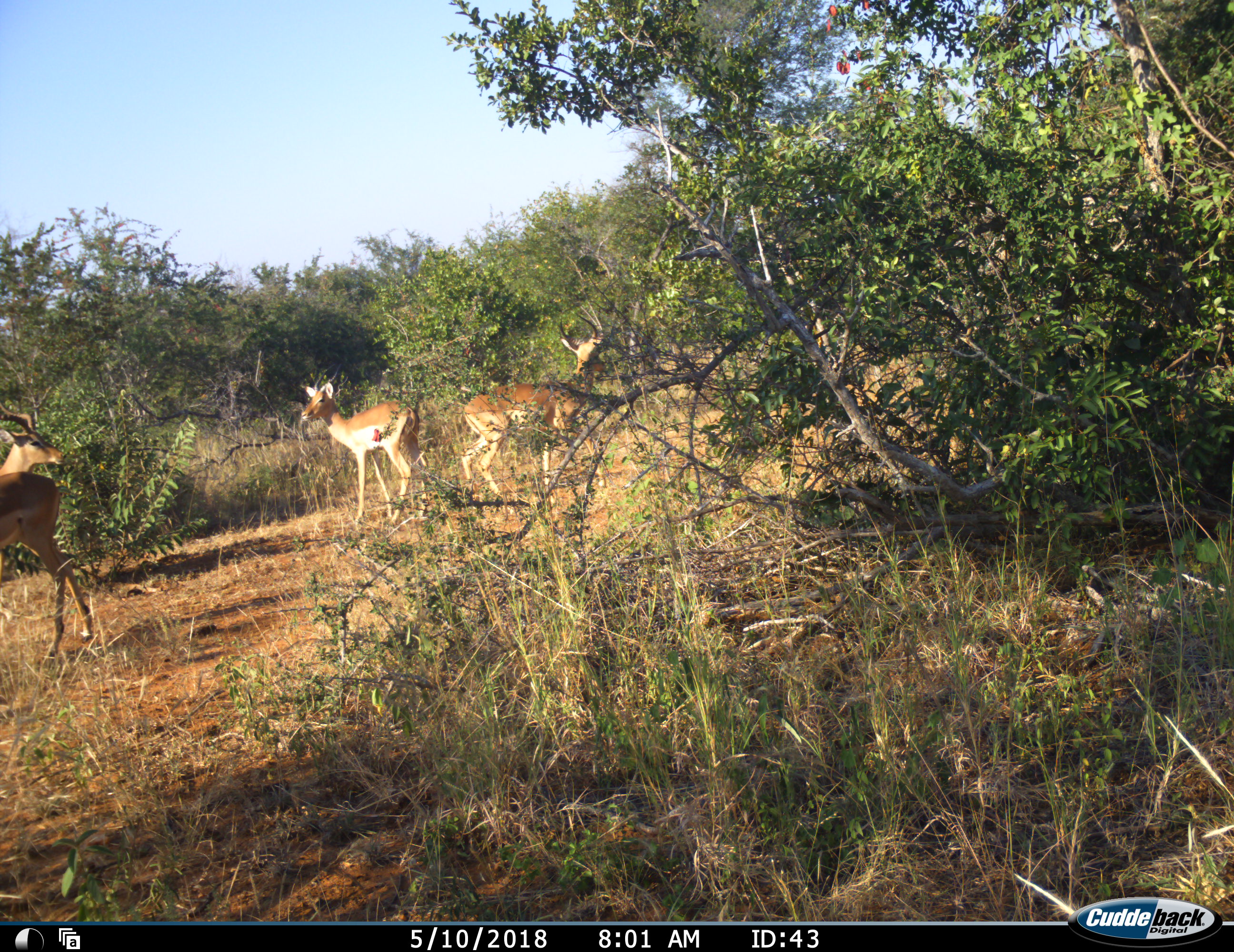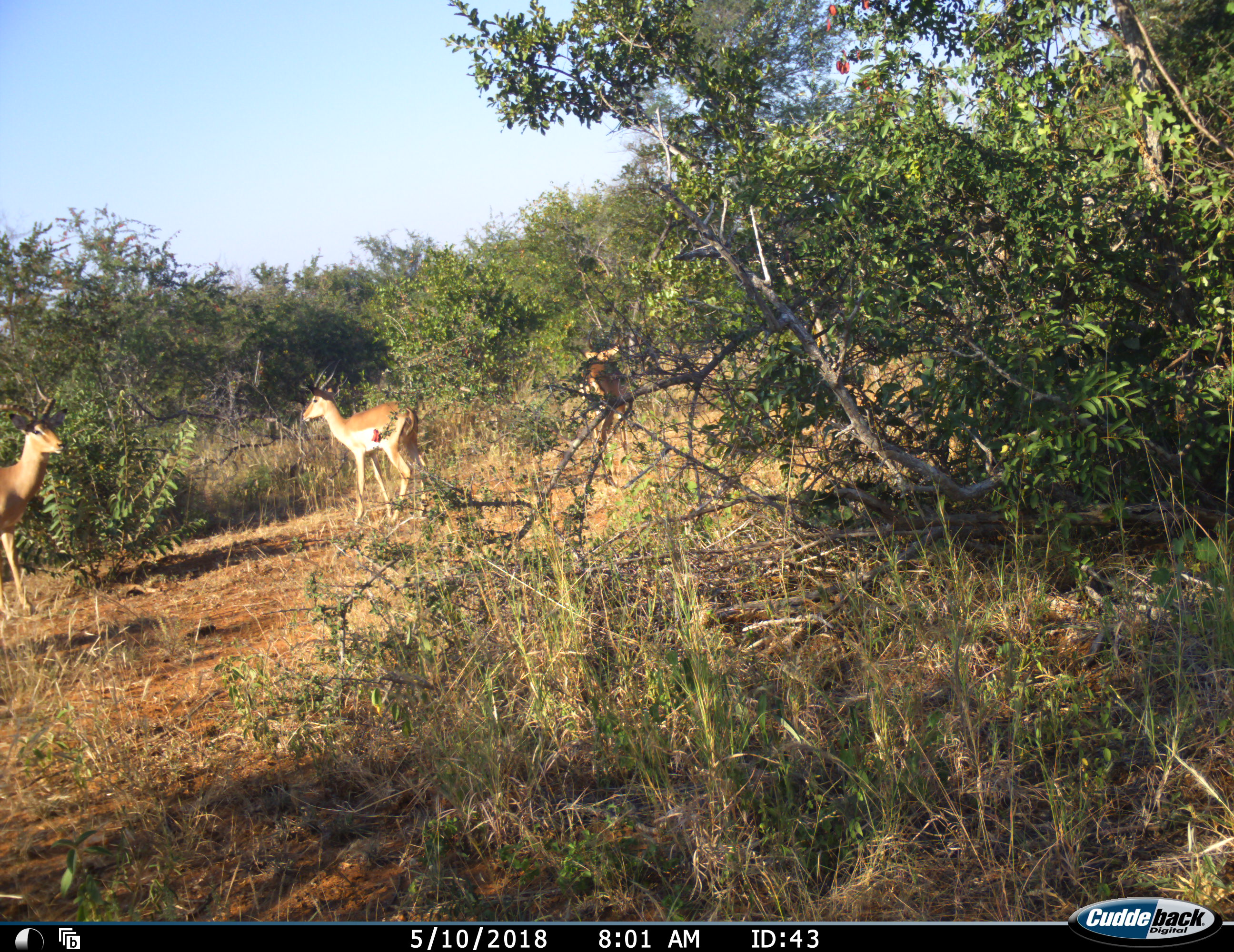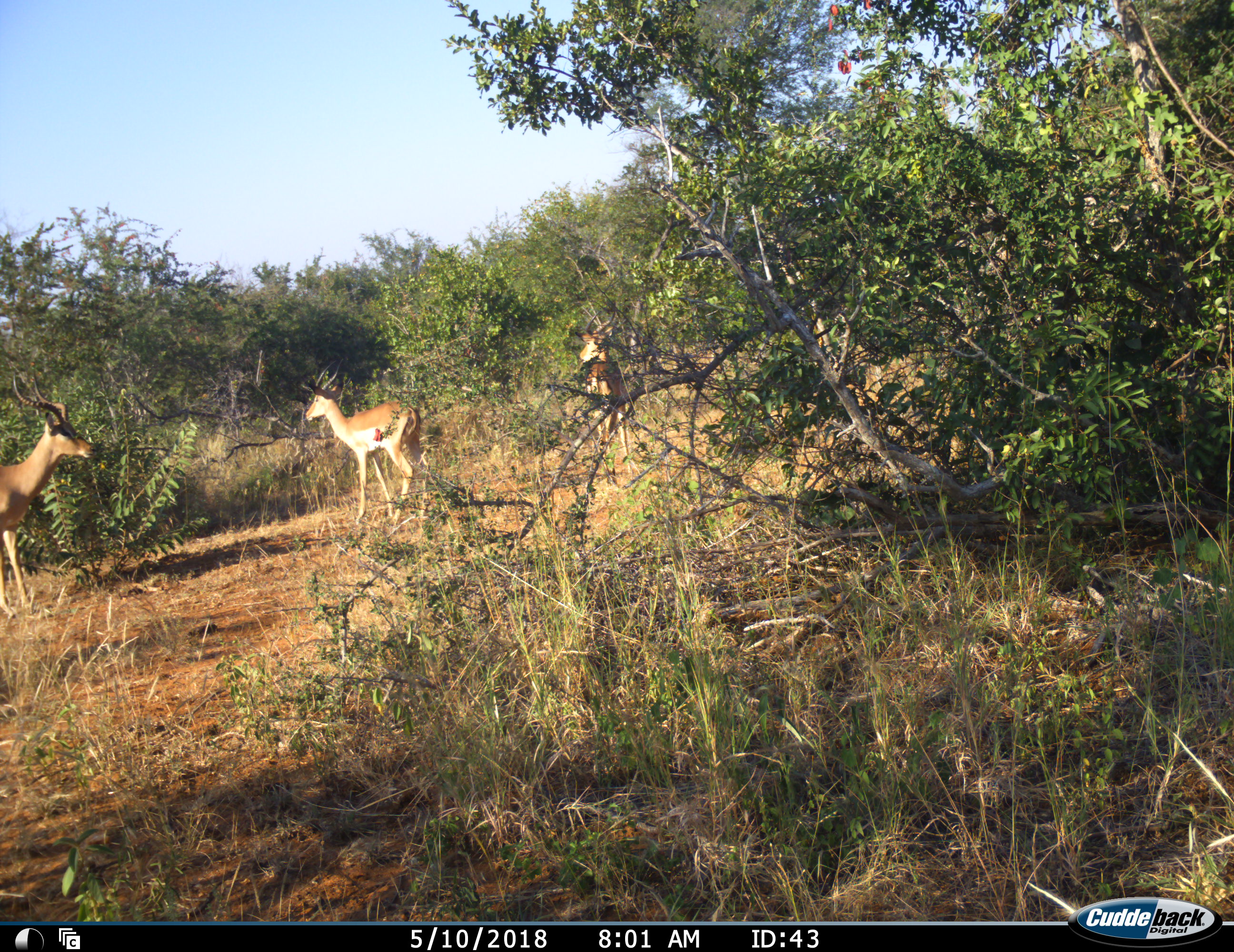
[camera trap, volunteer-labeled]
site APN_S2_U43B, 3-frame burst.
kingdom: Animalia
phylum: Chordata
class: Mammalia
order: Artiodactyla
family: Bovidae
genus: Aepyceros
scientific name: Aepyceros melampus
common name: impala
Impala (Aepyceros melampus), count 3. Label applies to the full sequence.